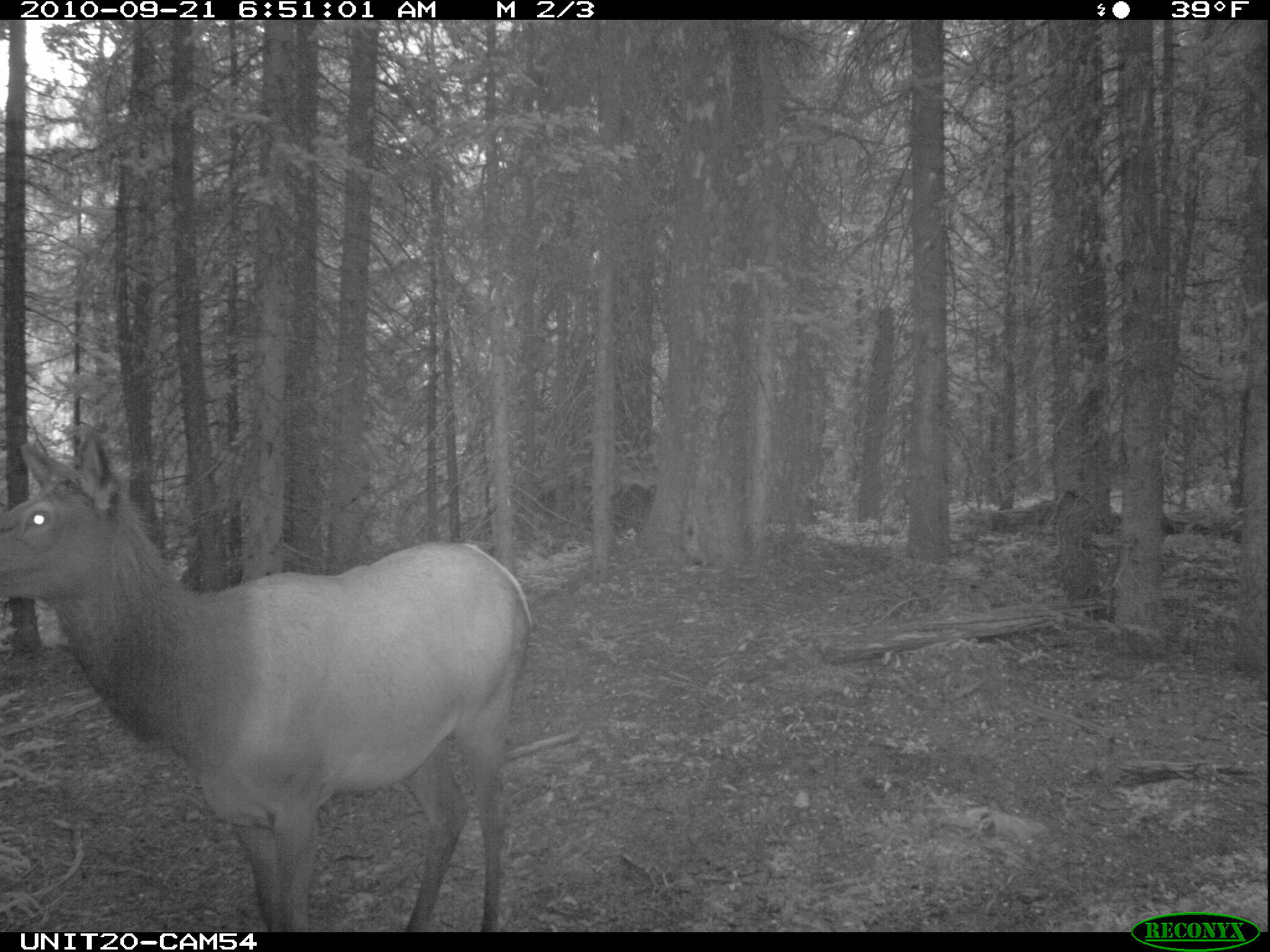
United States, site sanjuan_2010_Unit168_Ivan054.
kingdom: Animalia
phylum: Chordata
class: Mammalia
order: Artiodactyla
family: Cervidae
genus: Cervus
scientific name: Cervus elaphus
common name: red deer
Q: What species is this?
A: Cervus elaphus (red deer).